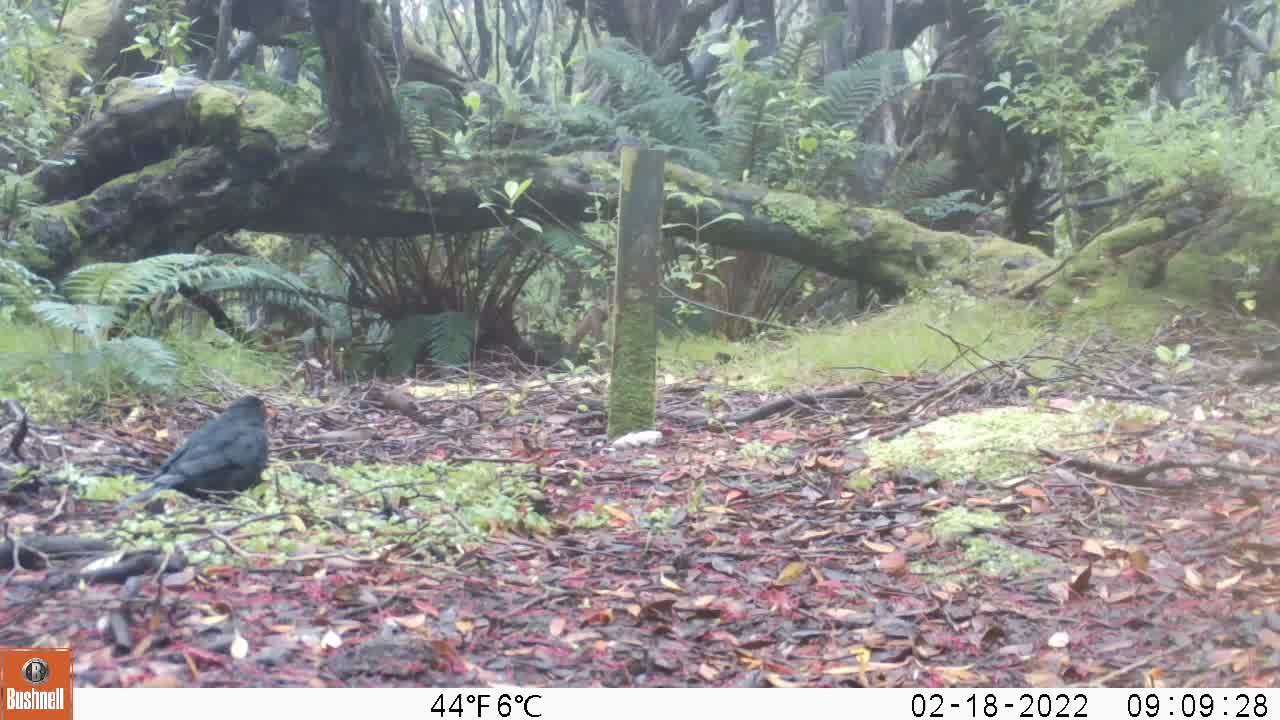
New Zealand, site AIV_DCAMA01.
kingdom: Animalia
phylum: Chordata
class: Aves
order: Passeriformes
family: Turdidae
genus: Turdus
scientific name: Turdus merula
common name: eurasian blackbird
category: blackbird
Blackbird (eurasian blackbird) (Turdus merula).